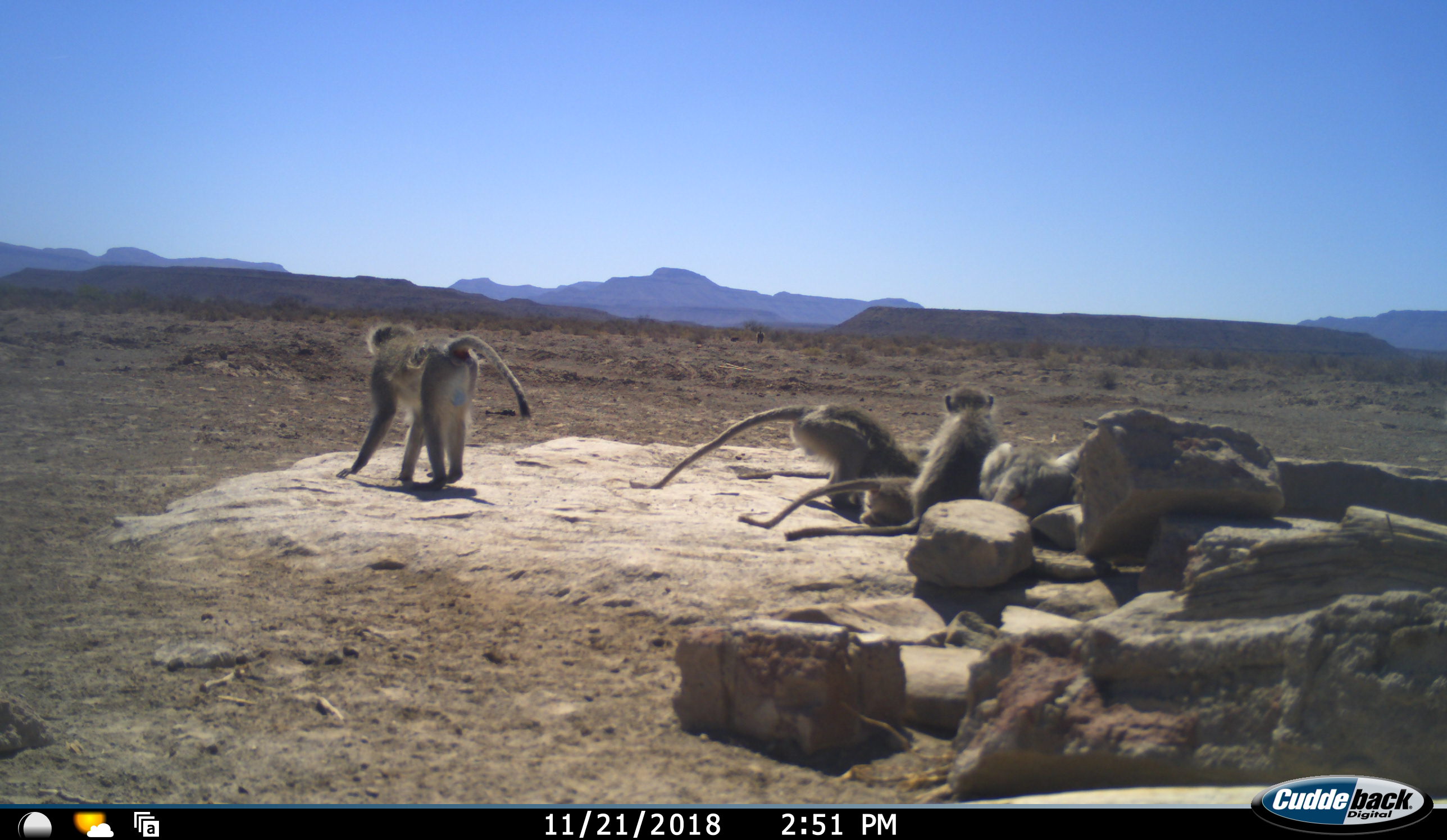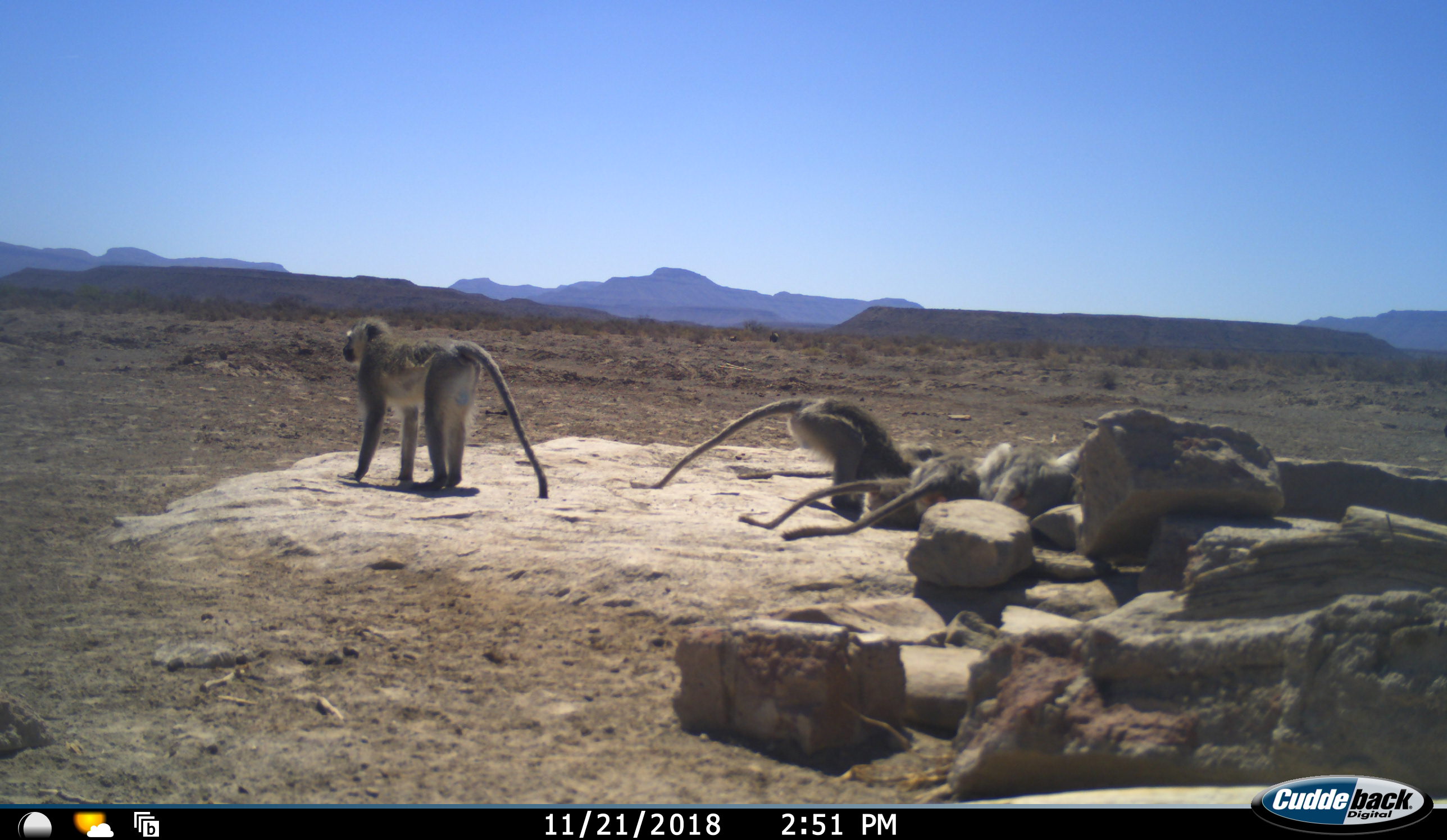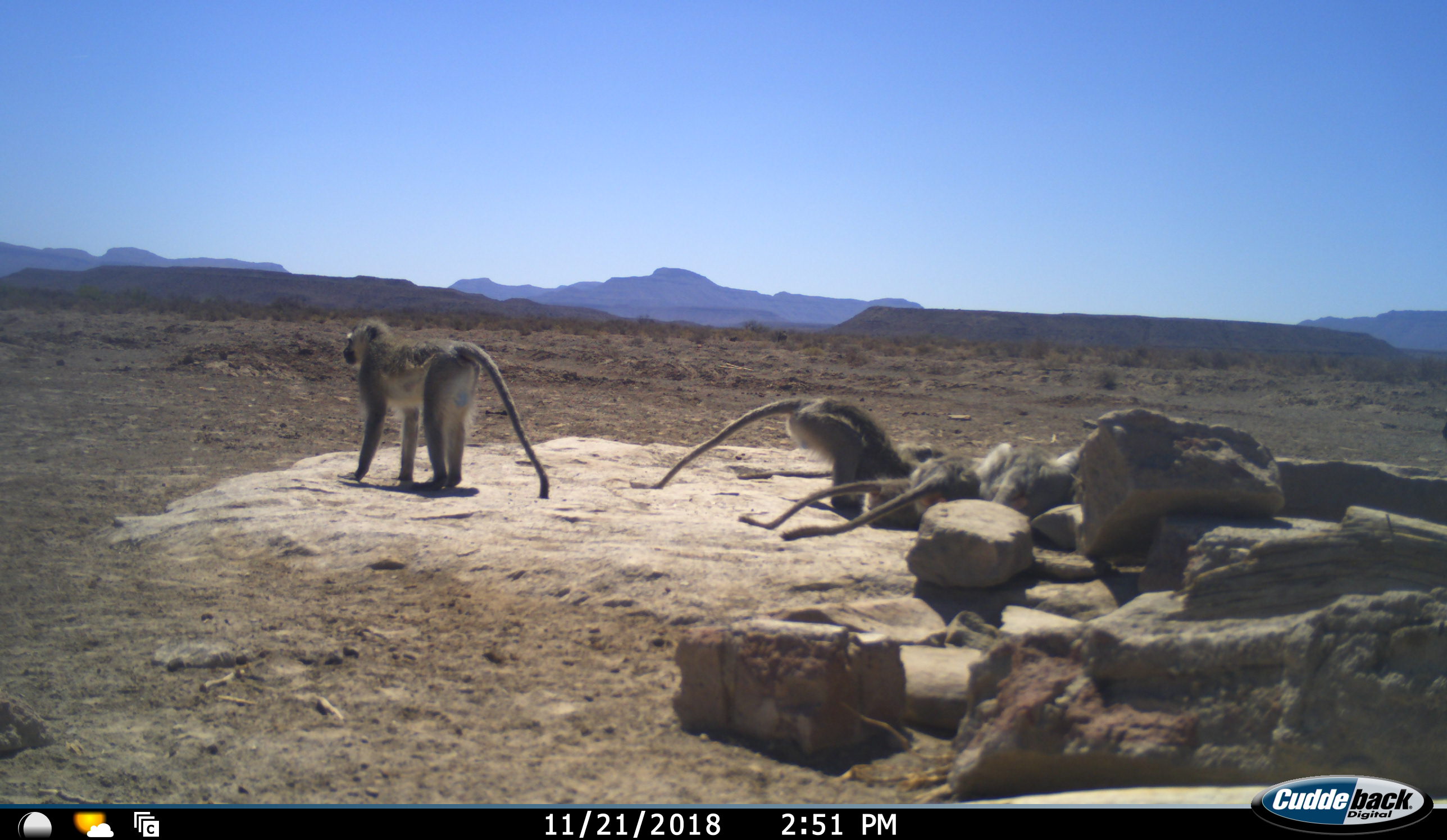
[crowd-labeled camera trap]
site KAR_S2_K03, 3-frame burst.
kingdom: Animalia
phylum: Chordata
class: Mammalia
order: Primates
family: Cercopithecidae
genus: Chlorocebus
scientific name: Chlorocebus pygerythrus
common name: vervet monkey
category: monkeyvervet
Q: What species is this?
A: Monkeyvervet (vervet monkey) (Chlorocebus pygerythrus).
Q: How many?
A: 5.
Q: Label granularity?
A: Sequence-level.